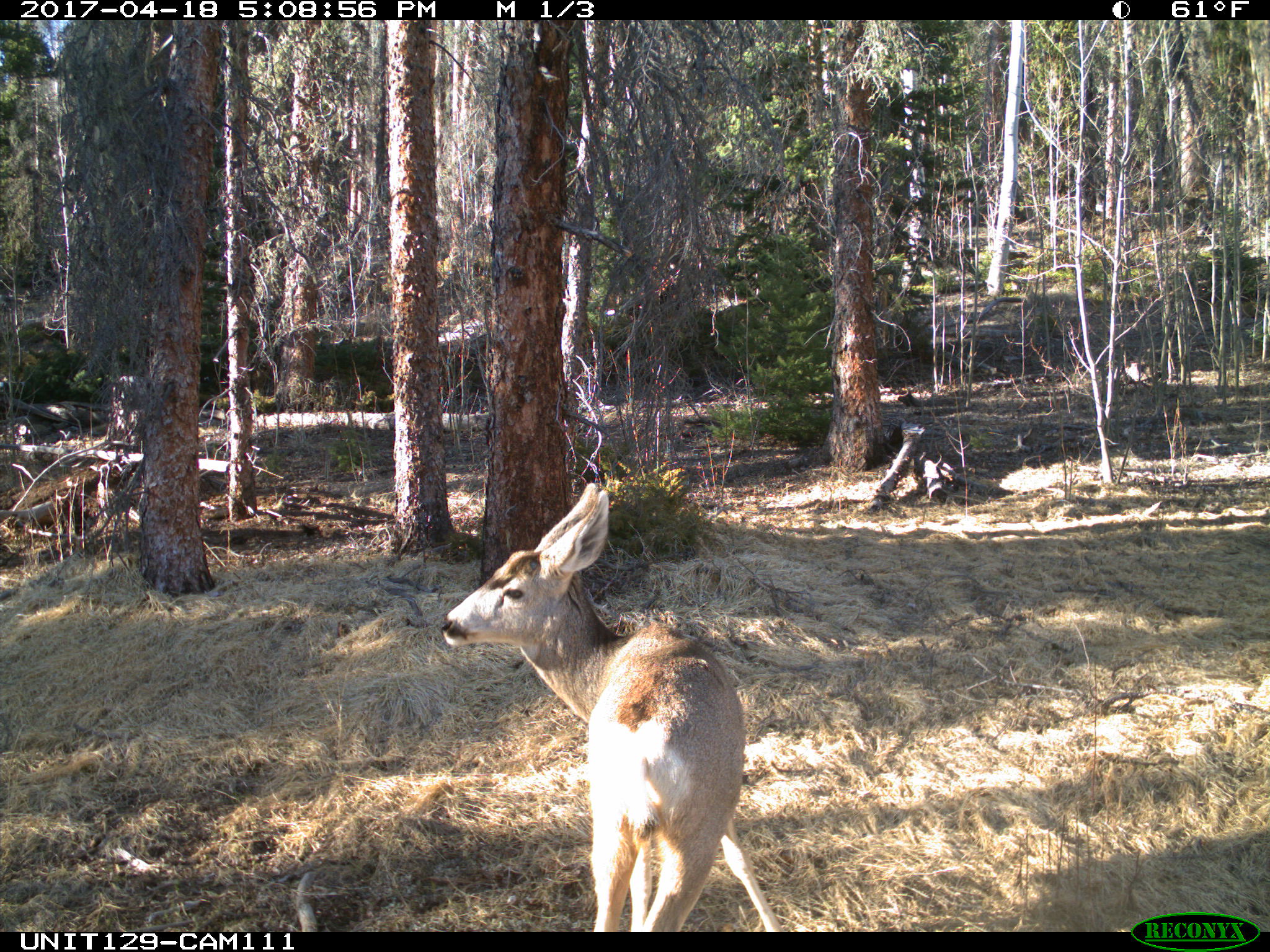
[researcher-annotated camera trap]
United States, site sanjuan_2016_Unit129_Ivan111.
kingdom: Animalia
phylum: Chordata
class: Mammalia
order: Artiodactyla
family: Cervidae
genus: Odocoileus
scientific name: Odocoileus hemionus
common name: mule deer